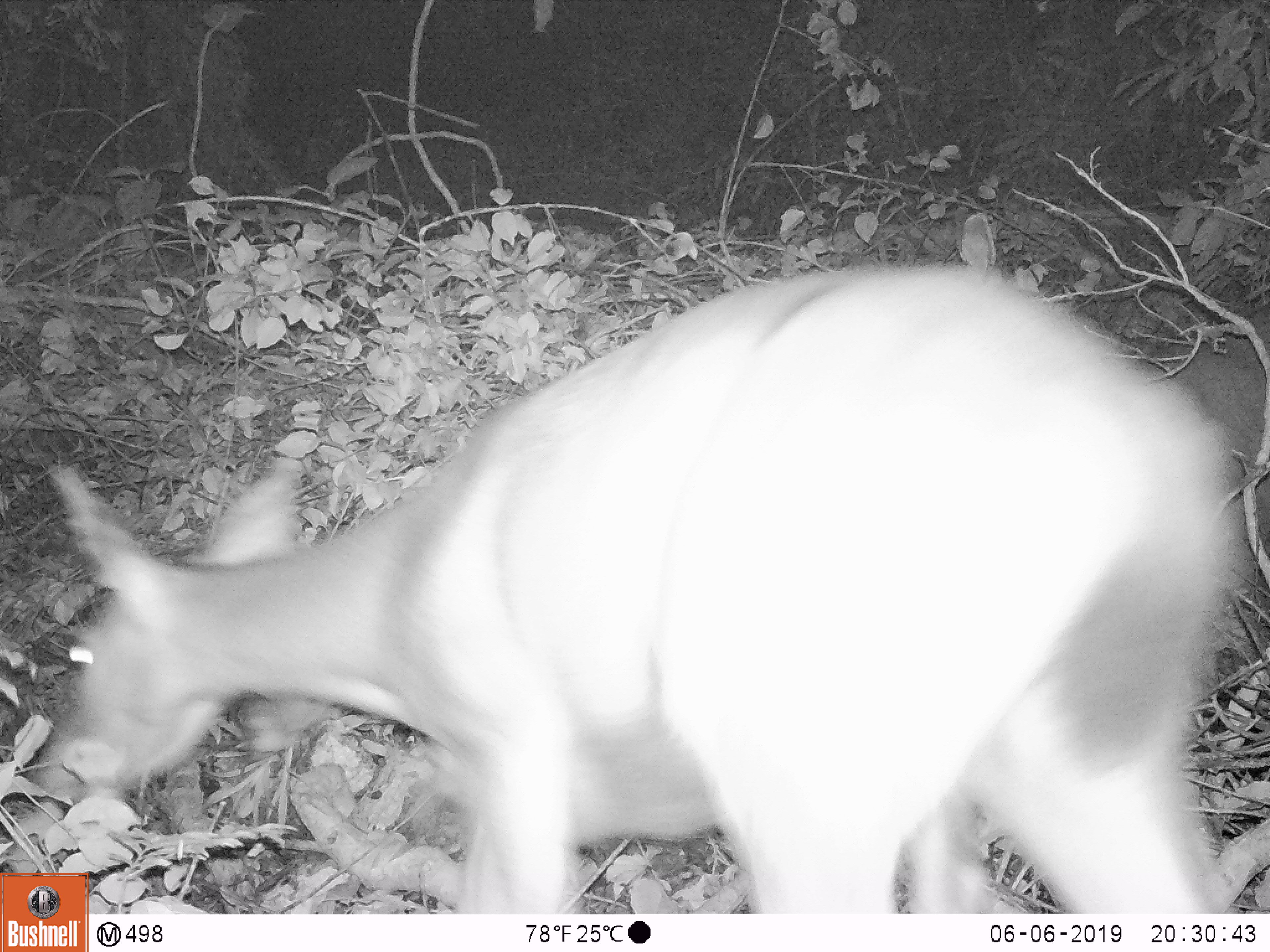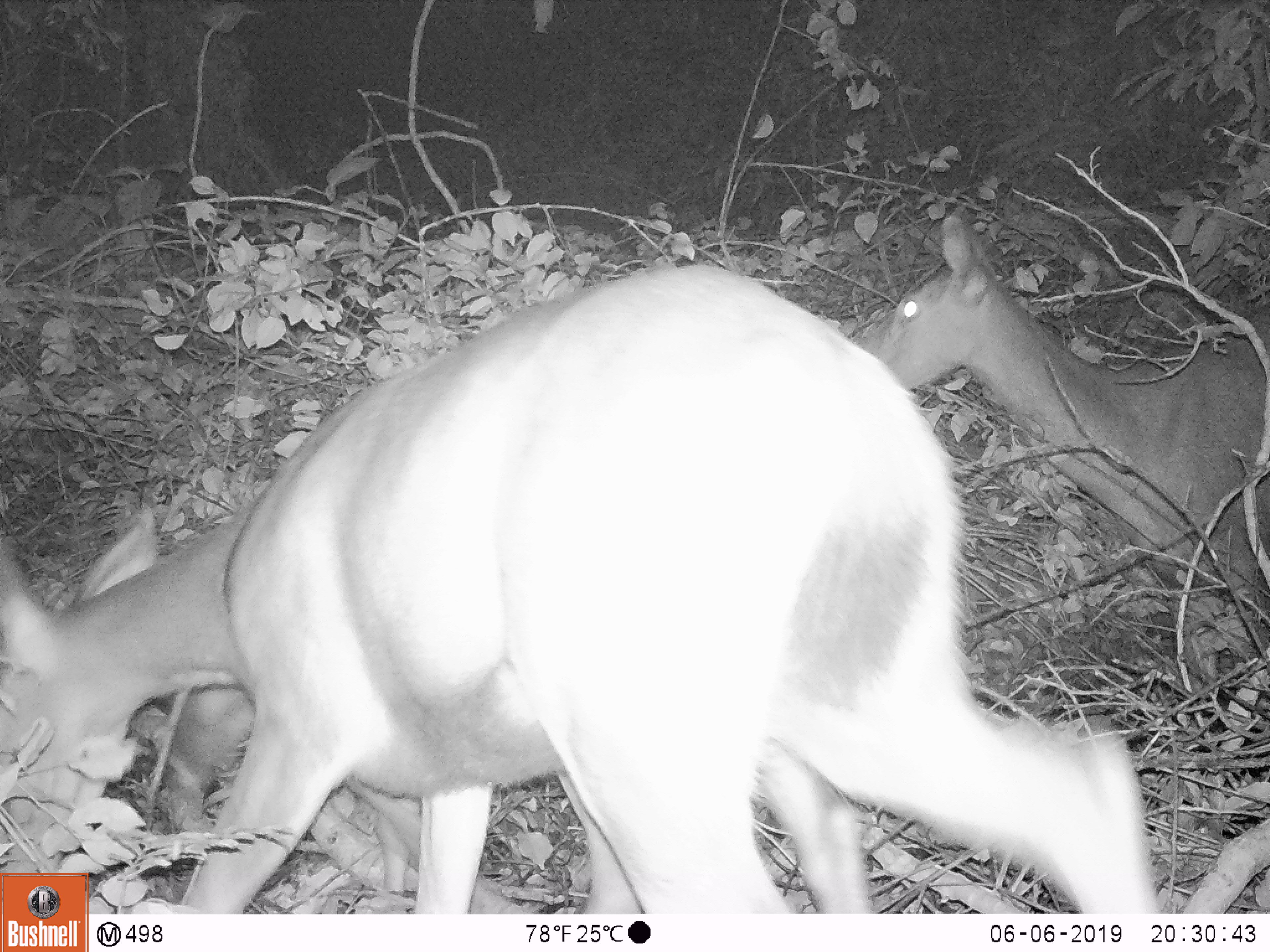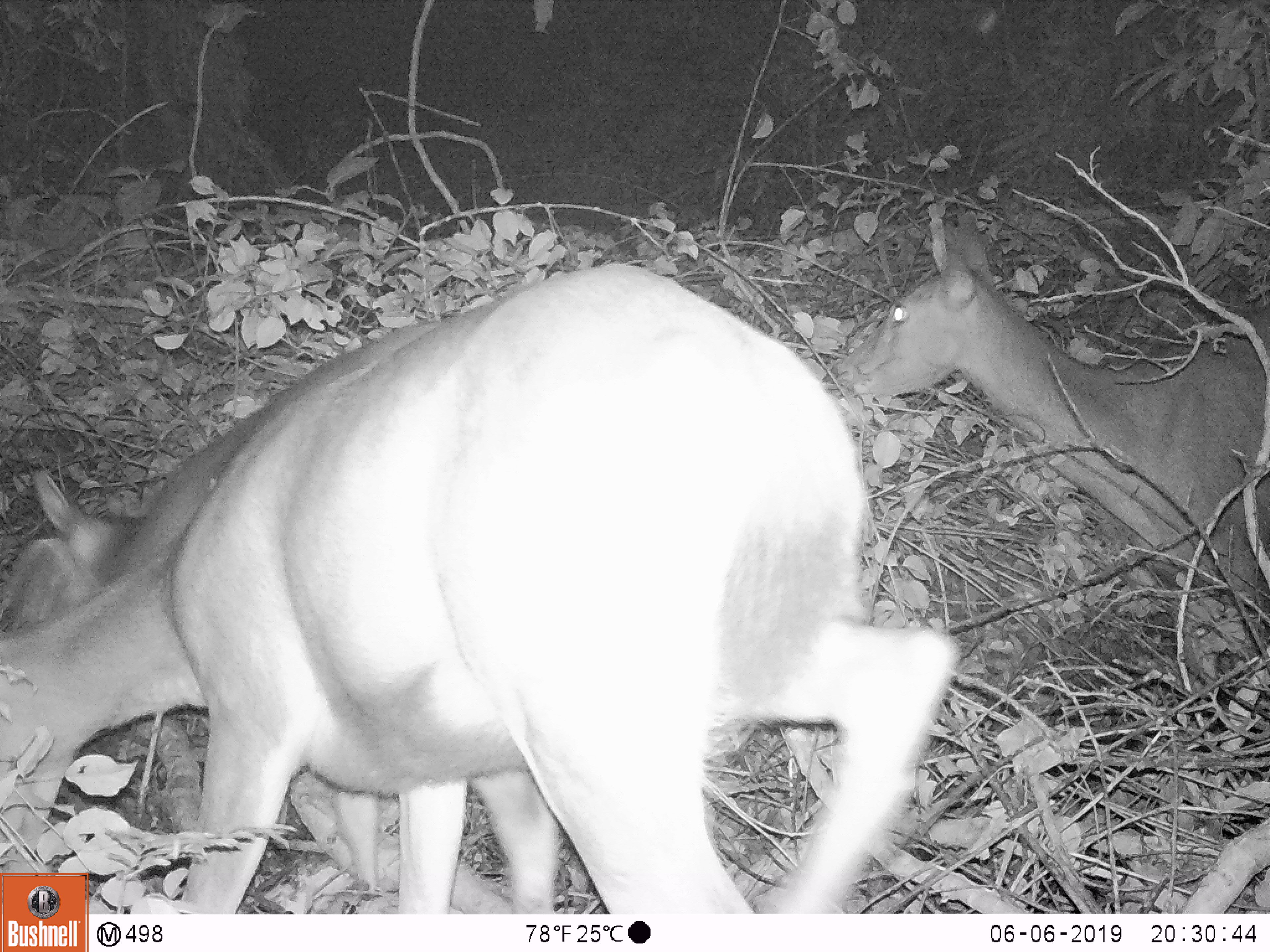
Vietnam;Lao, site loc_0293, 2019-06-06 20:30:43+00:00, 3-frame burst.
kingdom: Animalia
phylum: Chordata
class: Mammalia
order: Artiodactyla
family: Cervidae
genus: Rusa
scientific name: Rusa unicolor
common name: sambar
Sambar (Rusa unicolor). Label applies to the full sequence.